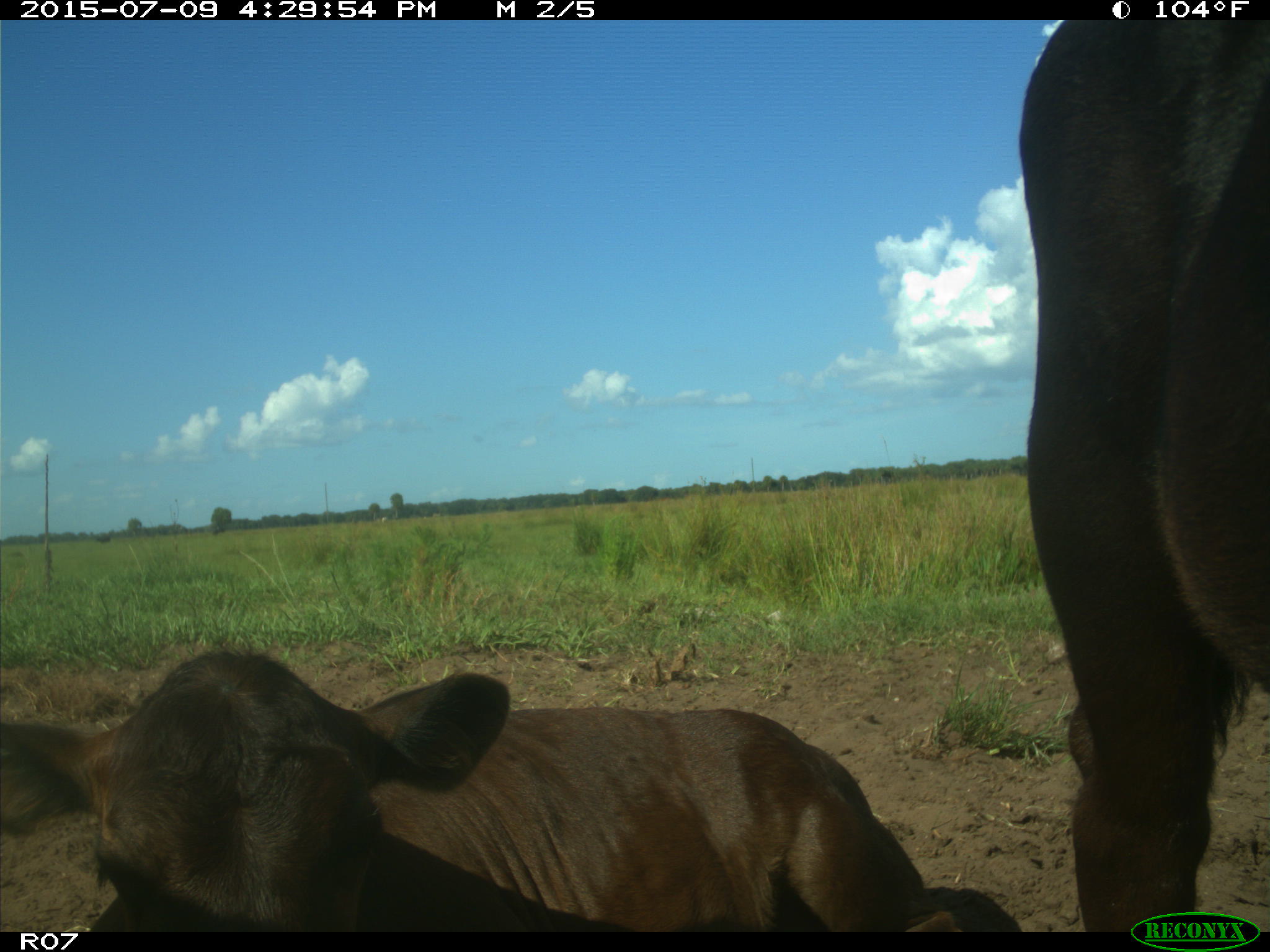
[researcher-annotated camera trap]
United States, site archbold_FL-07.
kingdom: Animalia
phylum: Chordata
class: Mammalia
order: Artiodactyla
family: Bovidae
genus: Bos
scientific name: Bos taurus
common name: domestic cow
Bos taurus (domestic cow).